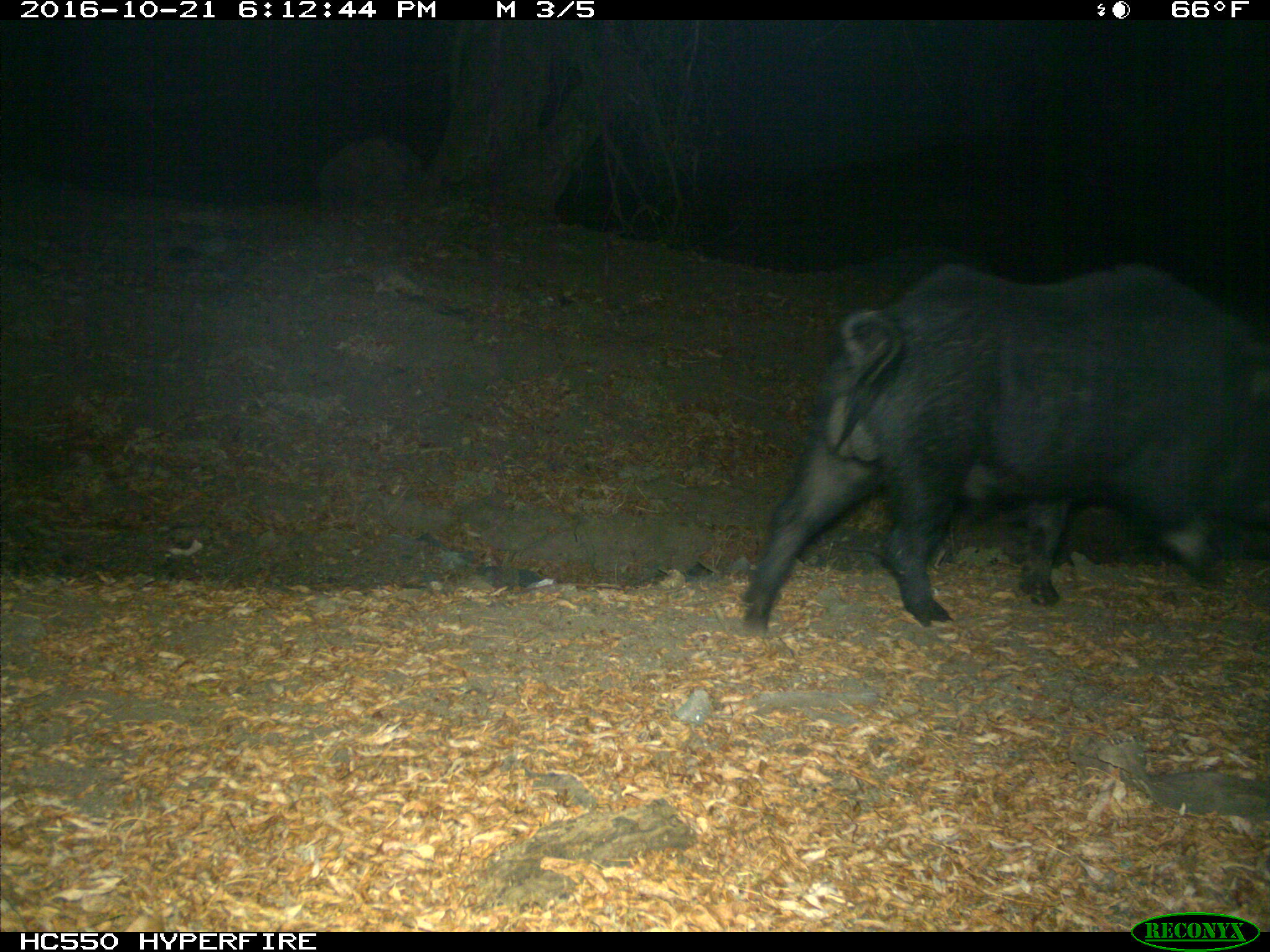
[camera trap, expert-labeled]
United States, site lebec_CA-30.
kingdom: Animalia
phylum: Chordata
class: Mammalia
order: Artiodactyla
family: Suidae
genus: Sus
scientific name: Sus scrofa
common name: wild boar